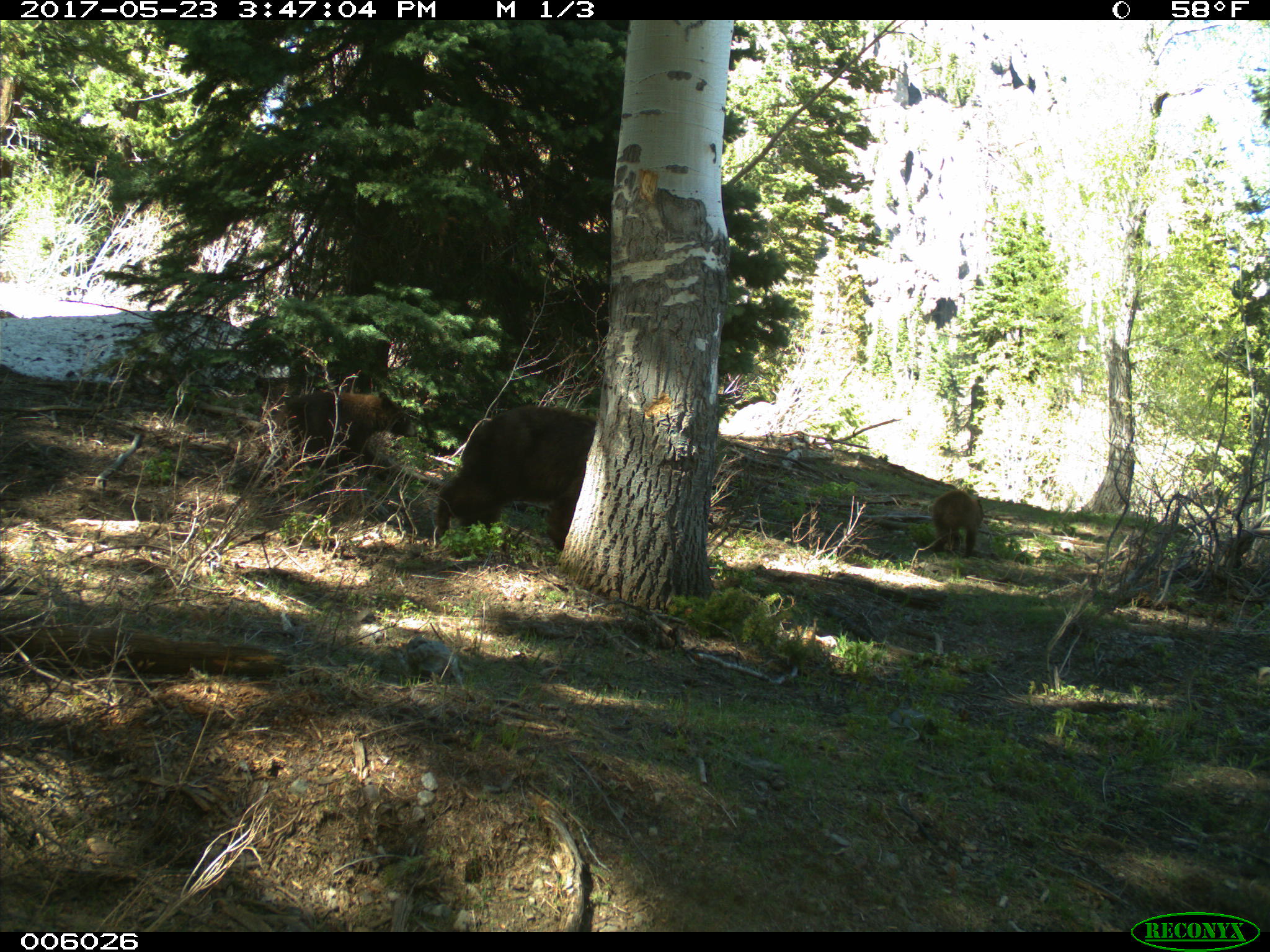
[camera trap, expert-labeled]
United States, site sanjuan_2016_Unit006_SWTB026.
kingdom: Animalia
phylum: Chordata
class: Mammalia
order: Carnivora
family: Ursidae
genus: Ursus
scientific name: Ursus americanus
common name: american black bear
Ursus americanus (american black bear).